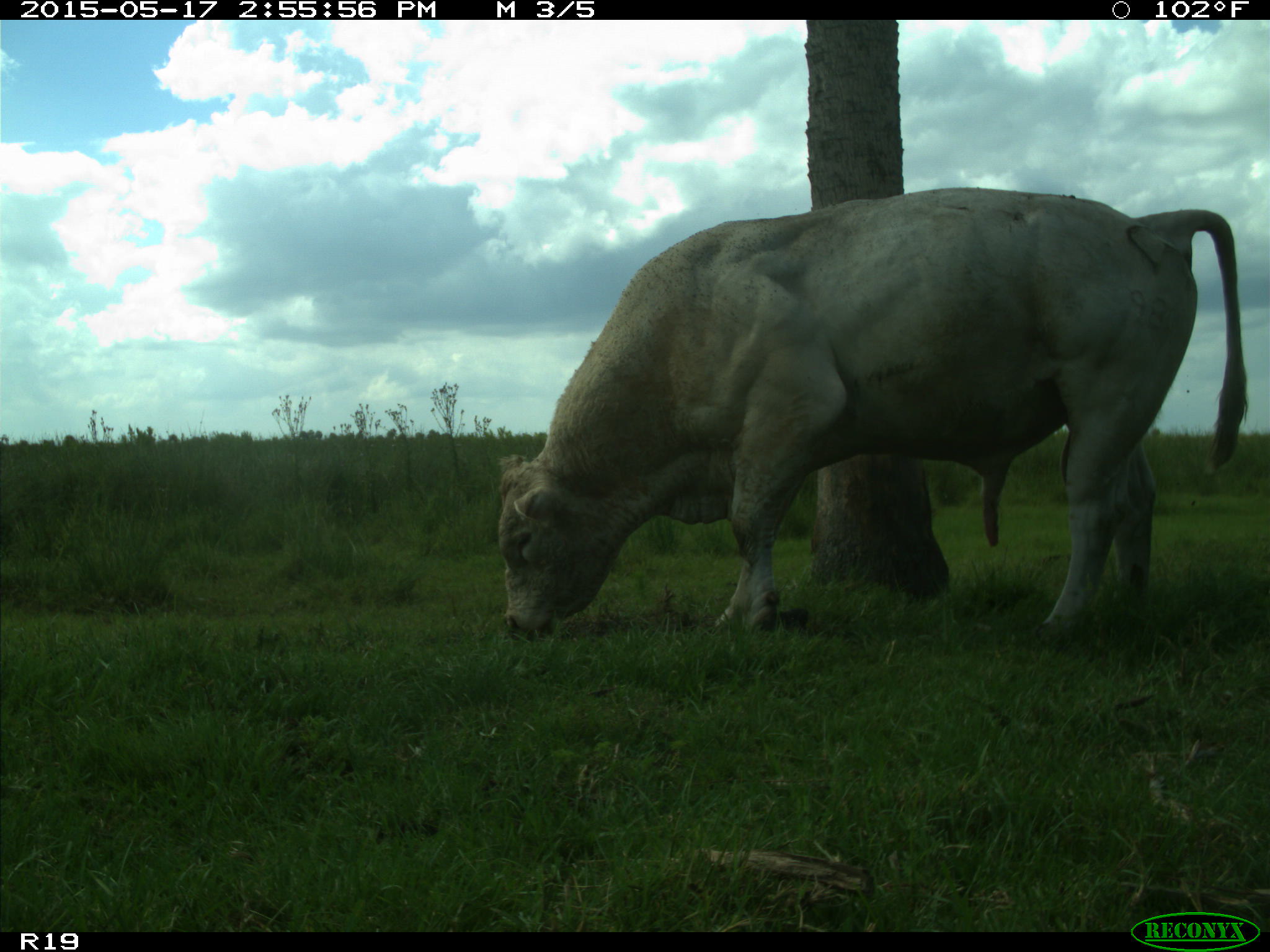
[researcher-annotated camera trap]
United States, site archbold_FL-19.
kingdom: Animalia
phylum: Chordata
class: Mammalia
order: Artiodactyla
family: Bovidae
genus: Bos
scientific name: Bos taurus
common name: domestic cow